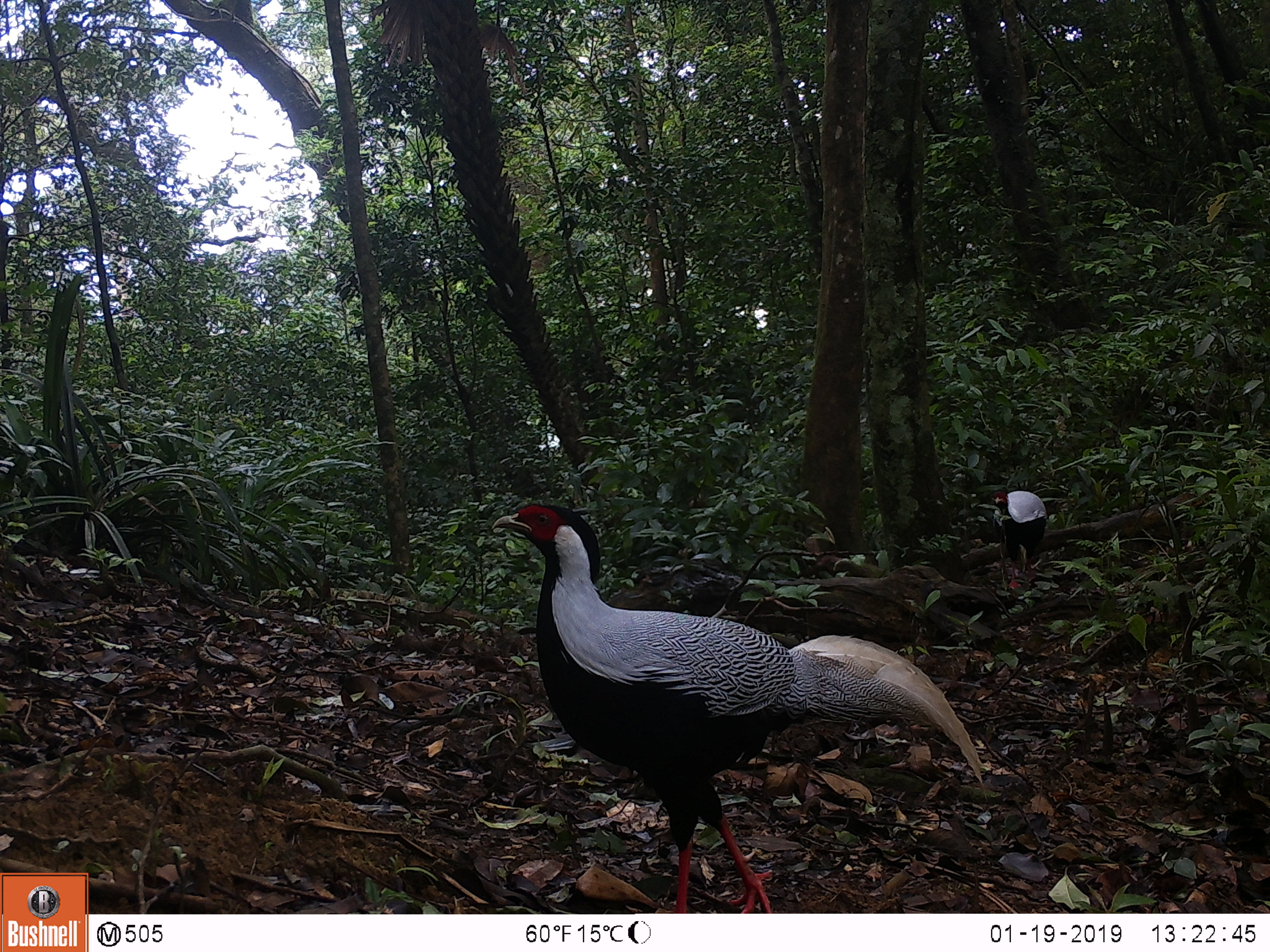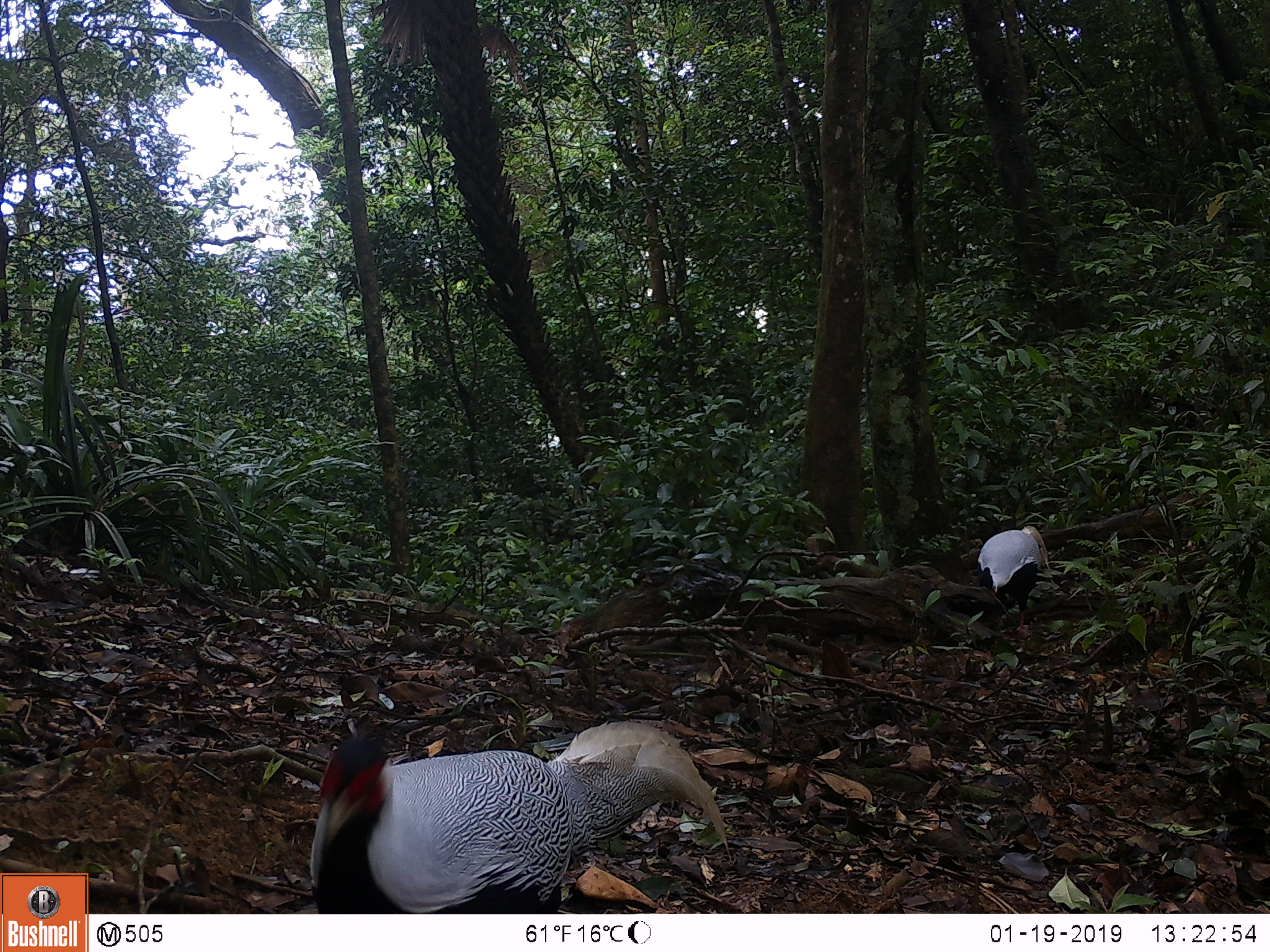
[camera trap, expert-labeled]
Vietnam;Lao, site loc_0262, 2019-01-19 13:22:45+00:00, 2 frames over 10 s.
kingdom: Animalia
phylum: Chordata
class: Aves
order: Galliformes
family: Phasianidae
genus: Lophura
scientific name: Lophura nycthemera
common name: silver pheasant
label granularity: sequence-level